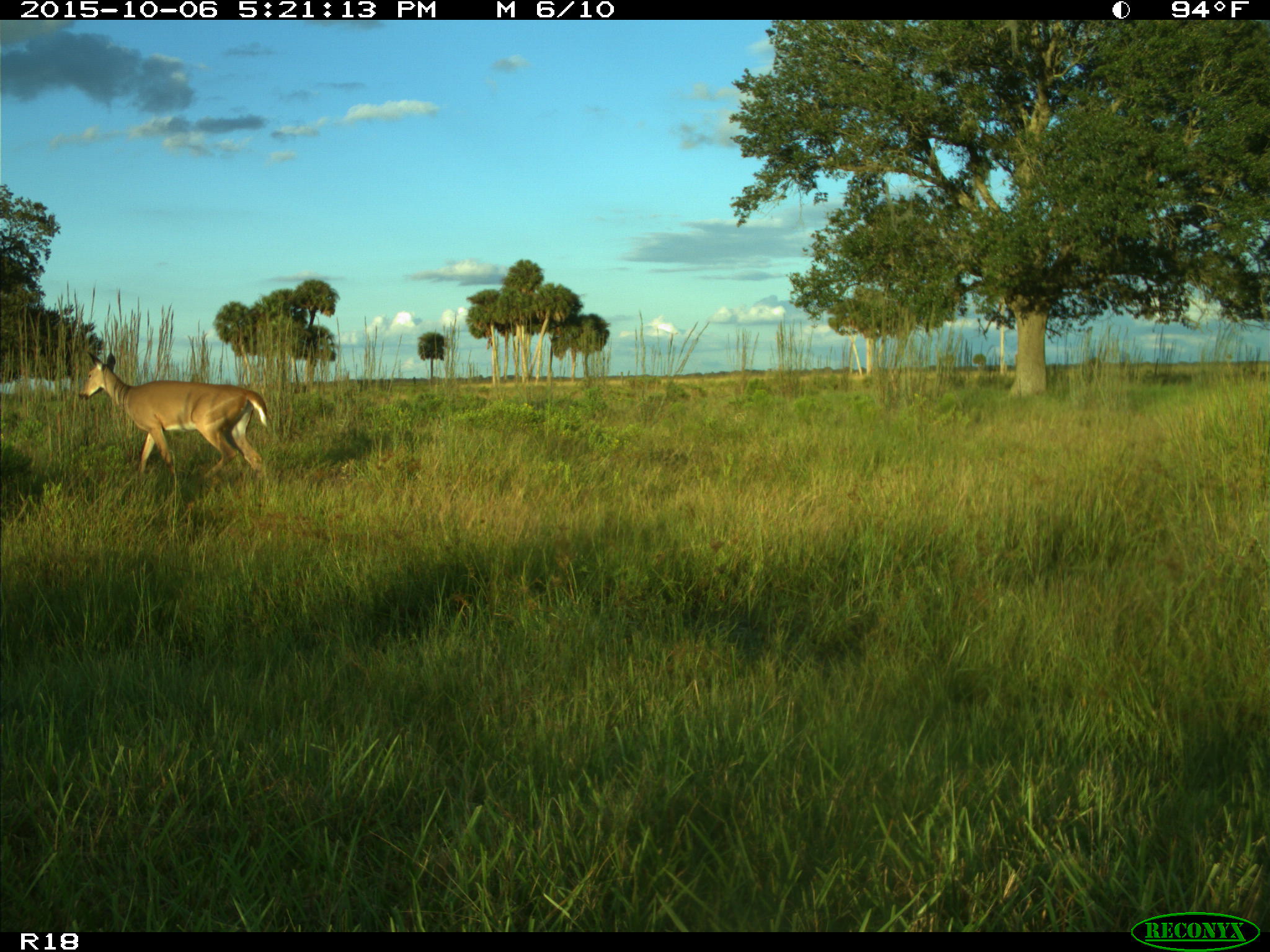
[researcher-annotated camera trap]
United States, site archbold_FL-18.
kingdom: Animalia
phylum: Chordata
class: Mammalia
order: Artiodactyla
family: Cervidae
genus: Odocoileus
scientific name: Odocoileus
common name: deer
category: unidentified deer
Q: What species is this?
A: Unidentified deer (deer) (Odocoileus).